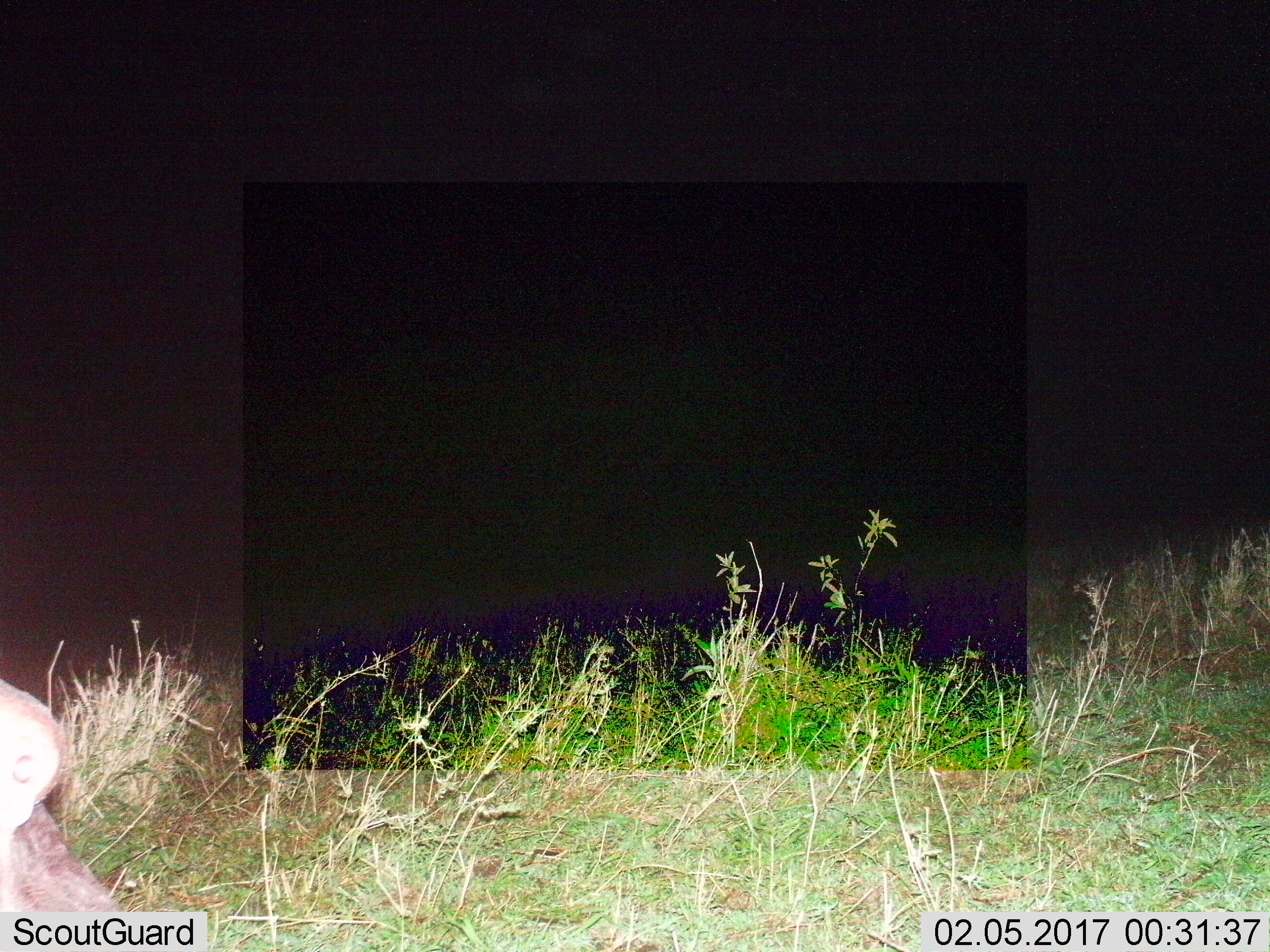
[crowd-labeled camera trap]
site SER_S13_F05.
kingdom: Animalia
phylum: Chordata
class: Mammalia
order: Artiodactyla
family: Hippopotamidae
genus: Hippopotamus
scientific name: Hippopotamus amphibius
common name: hippopotamus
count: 1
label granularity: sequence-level